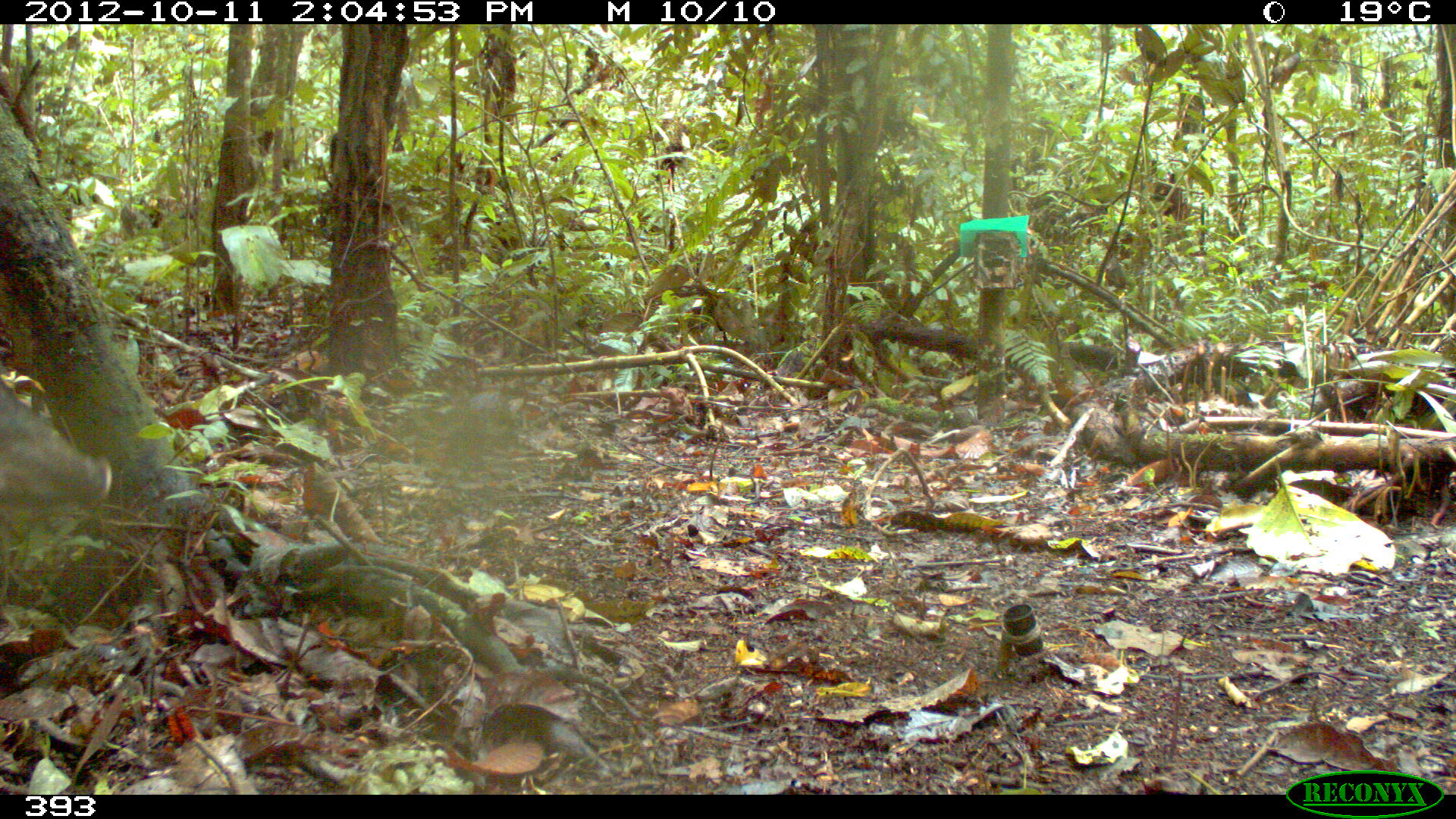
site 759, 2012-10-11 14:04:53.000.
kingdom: Animalia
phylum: Chordata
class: Mammalia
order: Artiodactyla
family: Tayassuidae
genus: Tayassu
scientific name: Tayassu pecari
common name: white-lipped peccary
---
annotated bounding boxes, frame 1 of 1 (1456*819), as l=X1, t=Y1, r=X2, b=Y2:
tayassu pecari: l=0, t=379, r=113, b=511